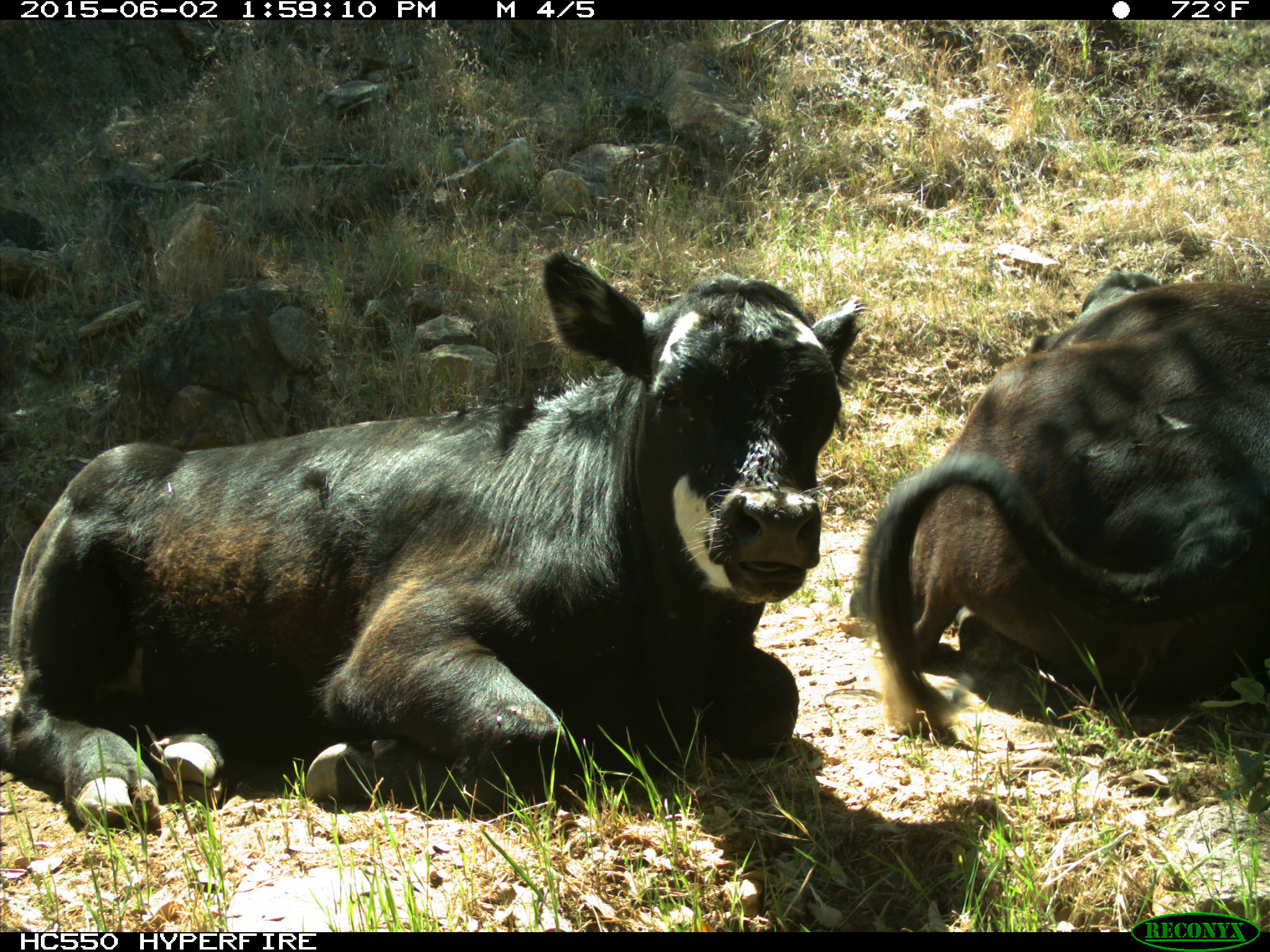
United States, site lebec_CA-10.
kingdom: Animalia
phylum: Chordata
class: Mammalia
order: Artiodactyla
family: Bovidae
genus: Bos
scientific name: Bos taurus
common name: domestic cow